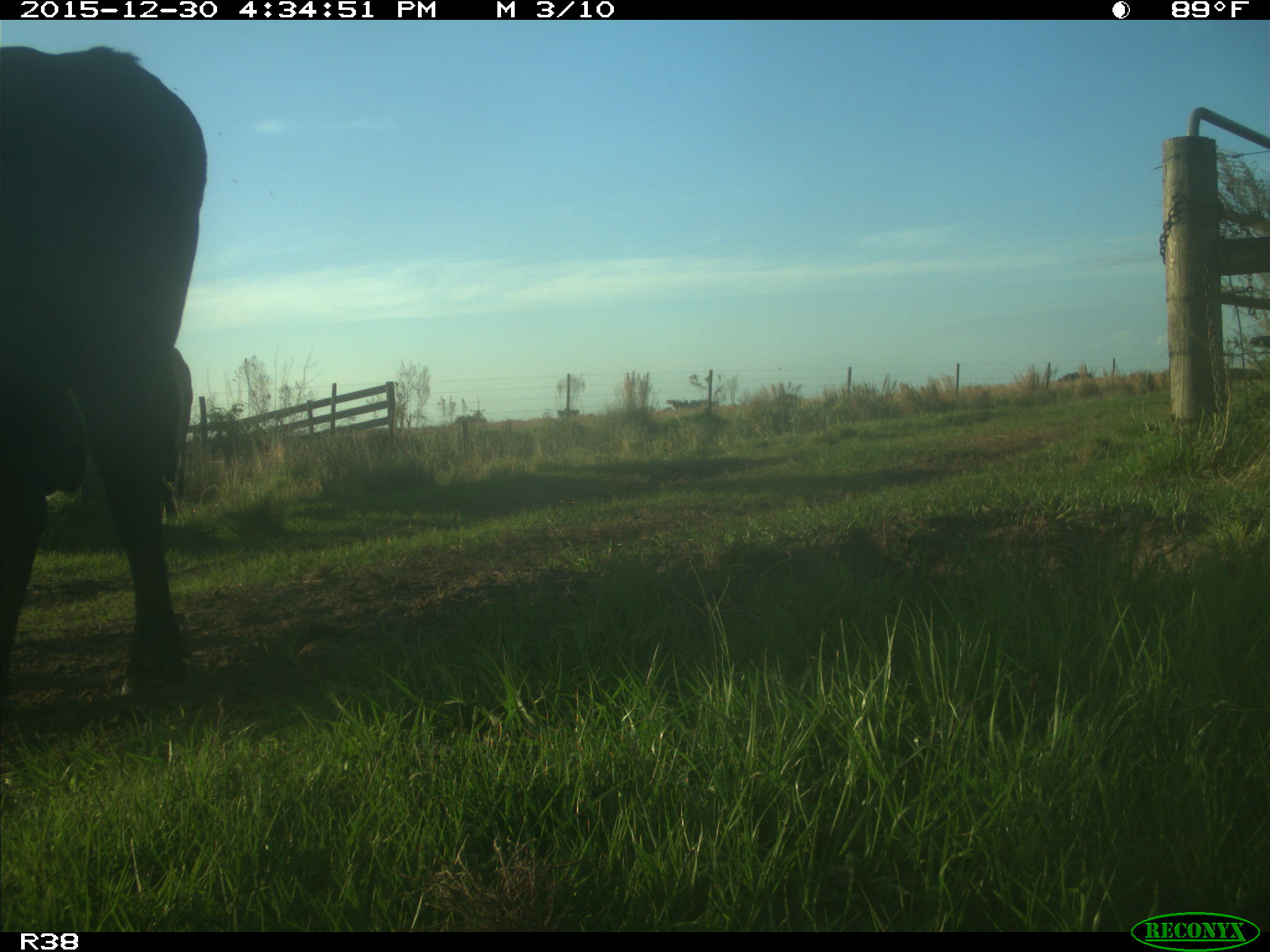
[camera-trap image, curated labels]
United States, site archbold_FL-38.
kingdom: Animalia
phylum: Chordata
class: Mammalia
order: Artiodactyla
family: Bovidae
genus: Bos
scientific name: Bos taurus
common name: domestic cow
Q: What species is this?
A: Bos taurus (domestic cow).